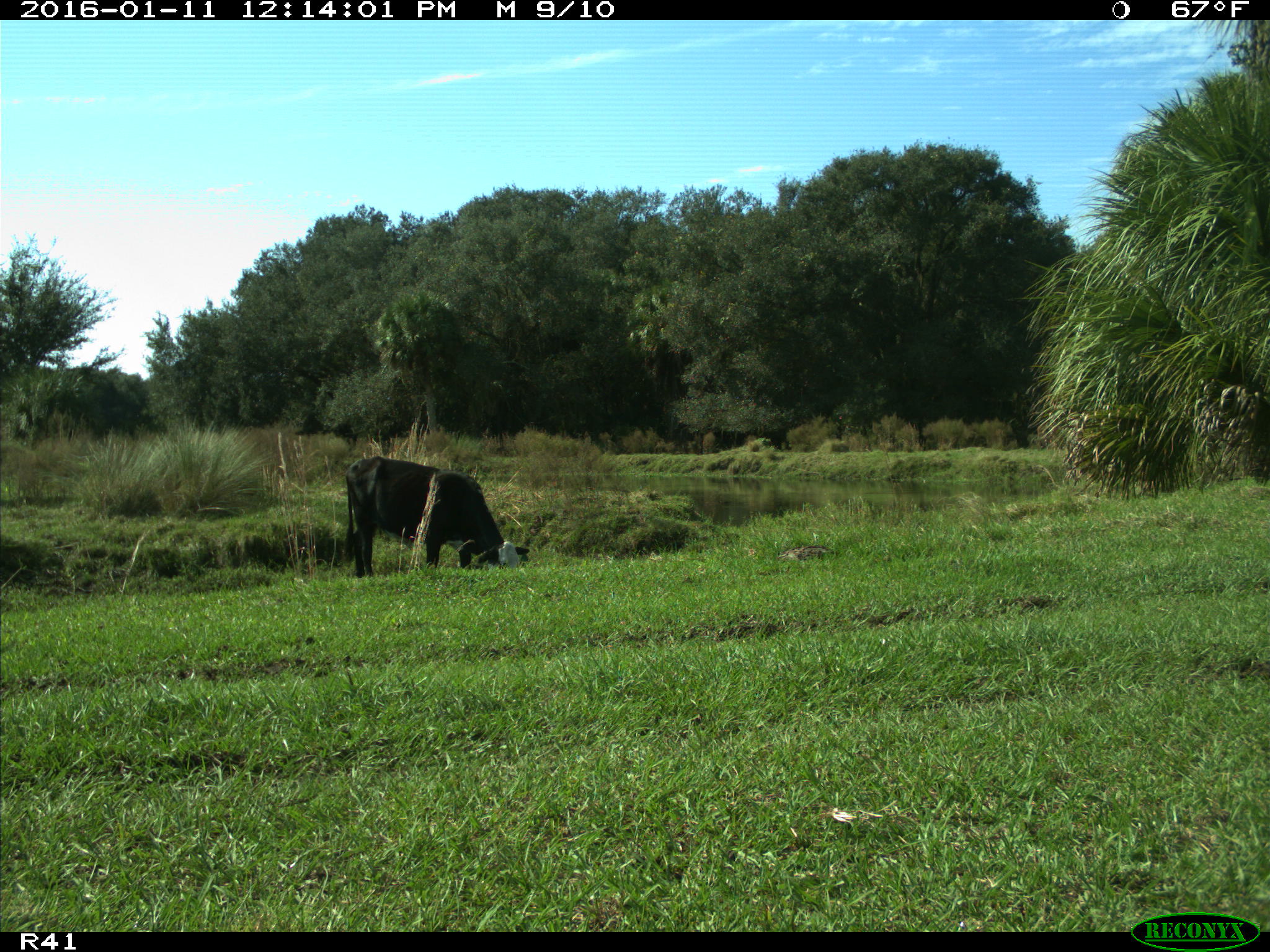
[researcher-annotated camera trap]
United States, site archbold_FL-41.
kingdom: Animalia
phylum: Chordata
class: Mammalia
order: Artiodactyla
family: Bovidae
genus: Bos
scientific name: Bos taurus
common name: domestic cow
Bos taurus (domestic cow).